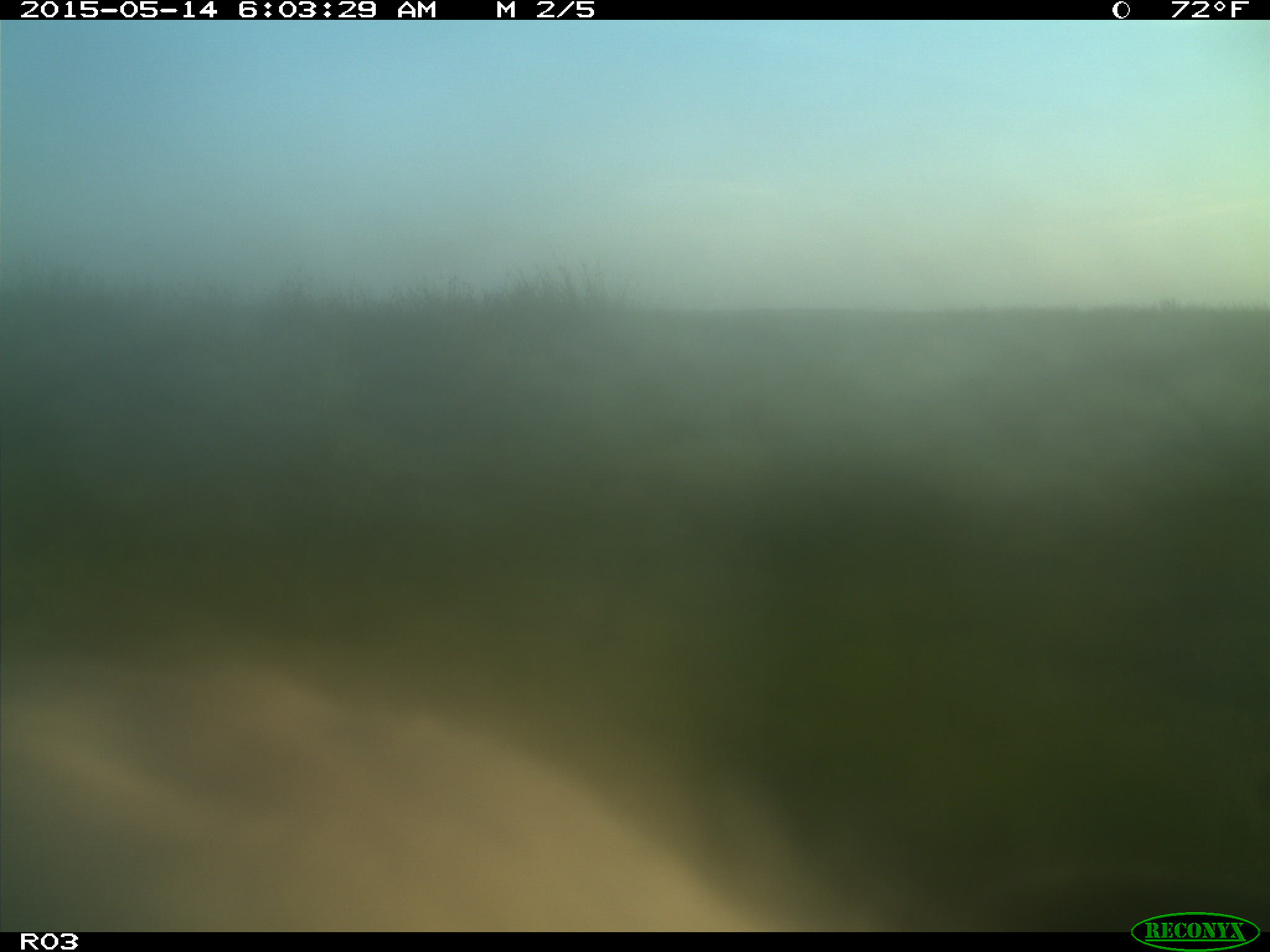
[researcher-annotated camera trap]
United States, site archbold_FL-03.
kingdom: Animalia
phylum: Chordata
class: Mammalia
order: Artiodactyla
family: Bovidae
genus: Bos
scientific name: Bos taurus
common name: domestic cow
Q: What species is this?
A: Bos taurus (domestic cow).